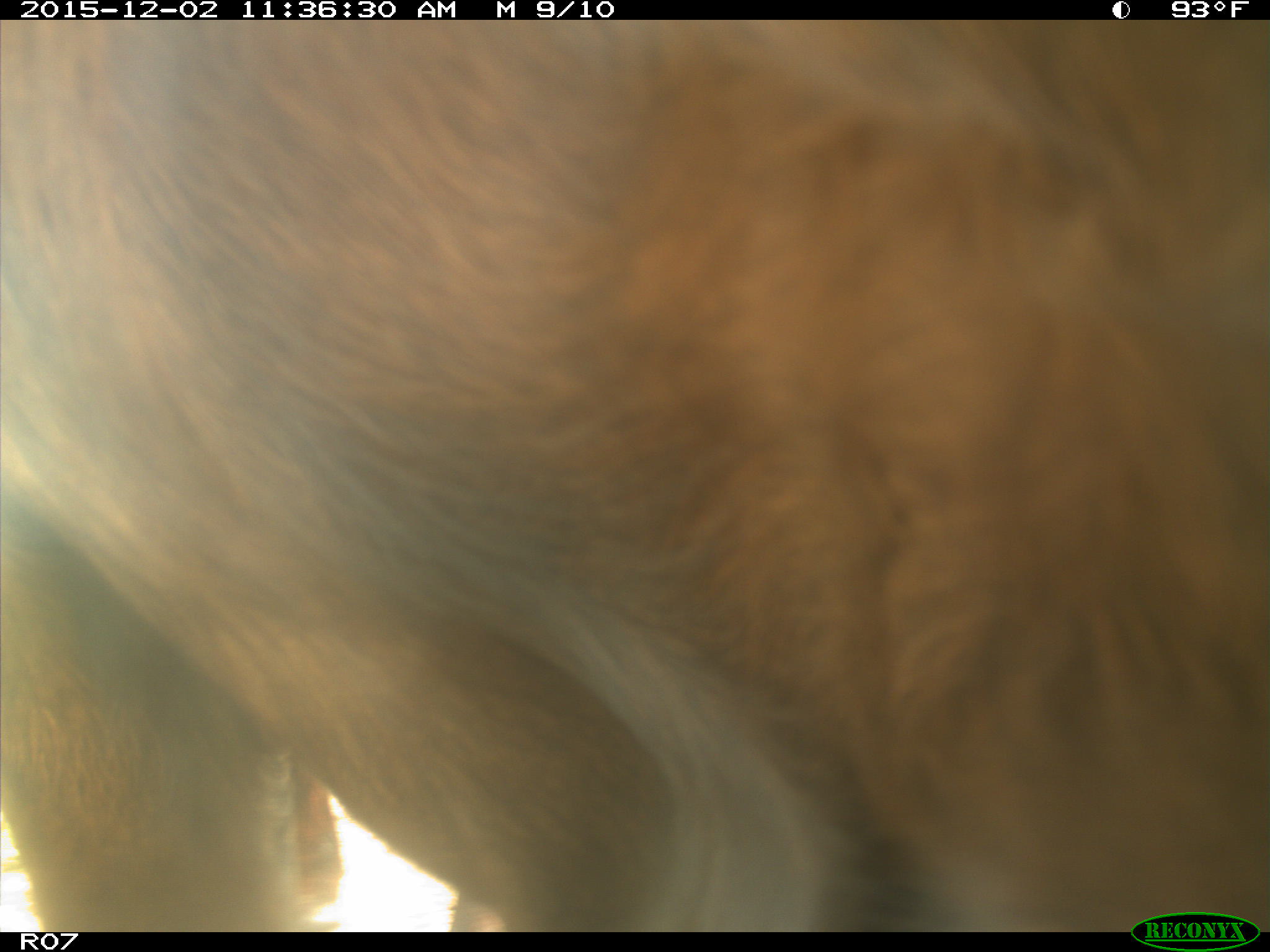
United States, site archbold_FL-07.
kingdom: Animalia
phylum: Chordata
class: Mammalia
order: Artiodactyla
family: Bovidae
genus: Bos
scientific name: Bos taurus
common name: domestic cow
Bos taurus (domestic cow).